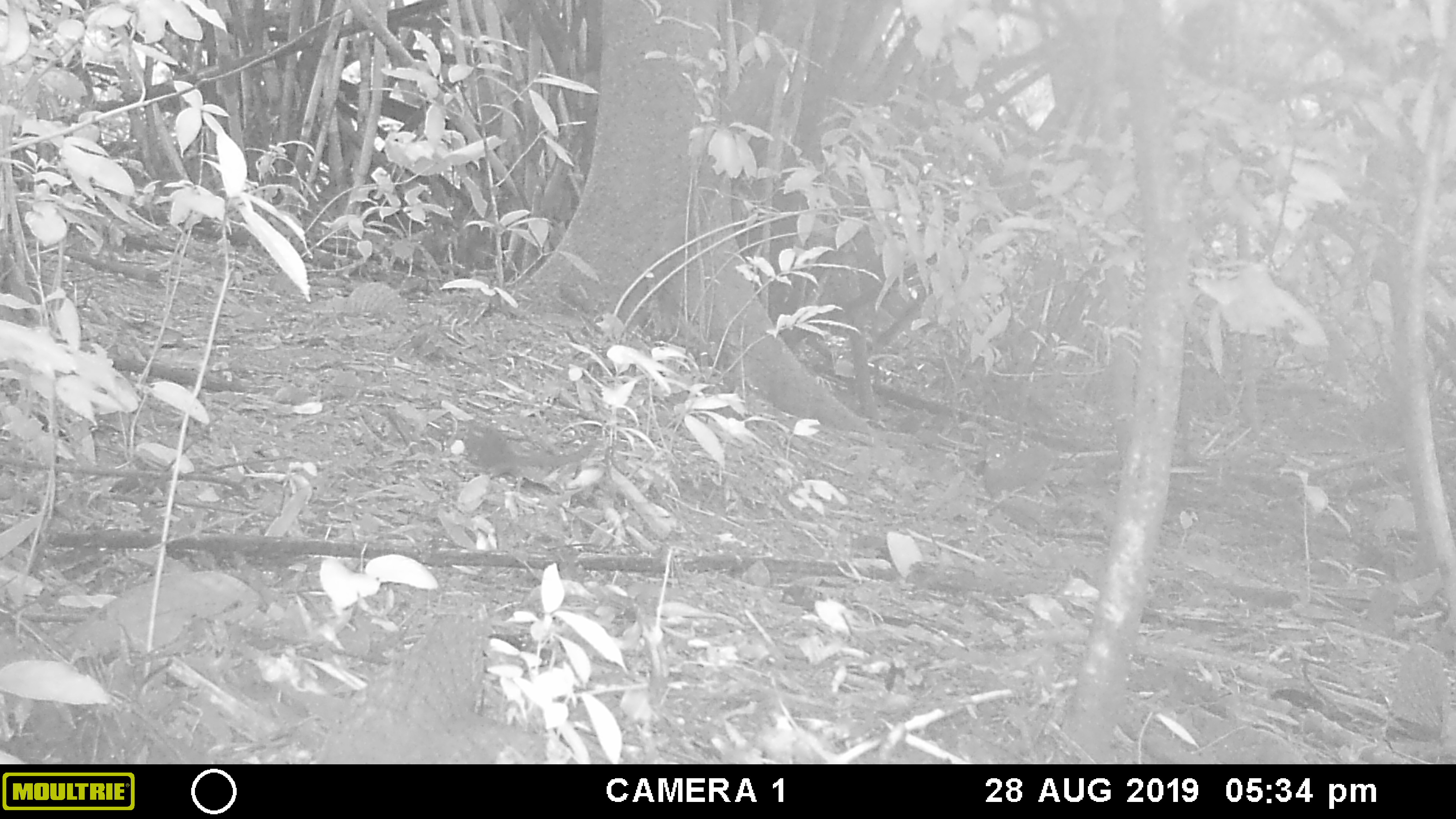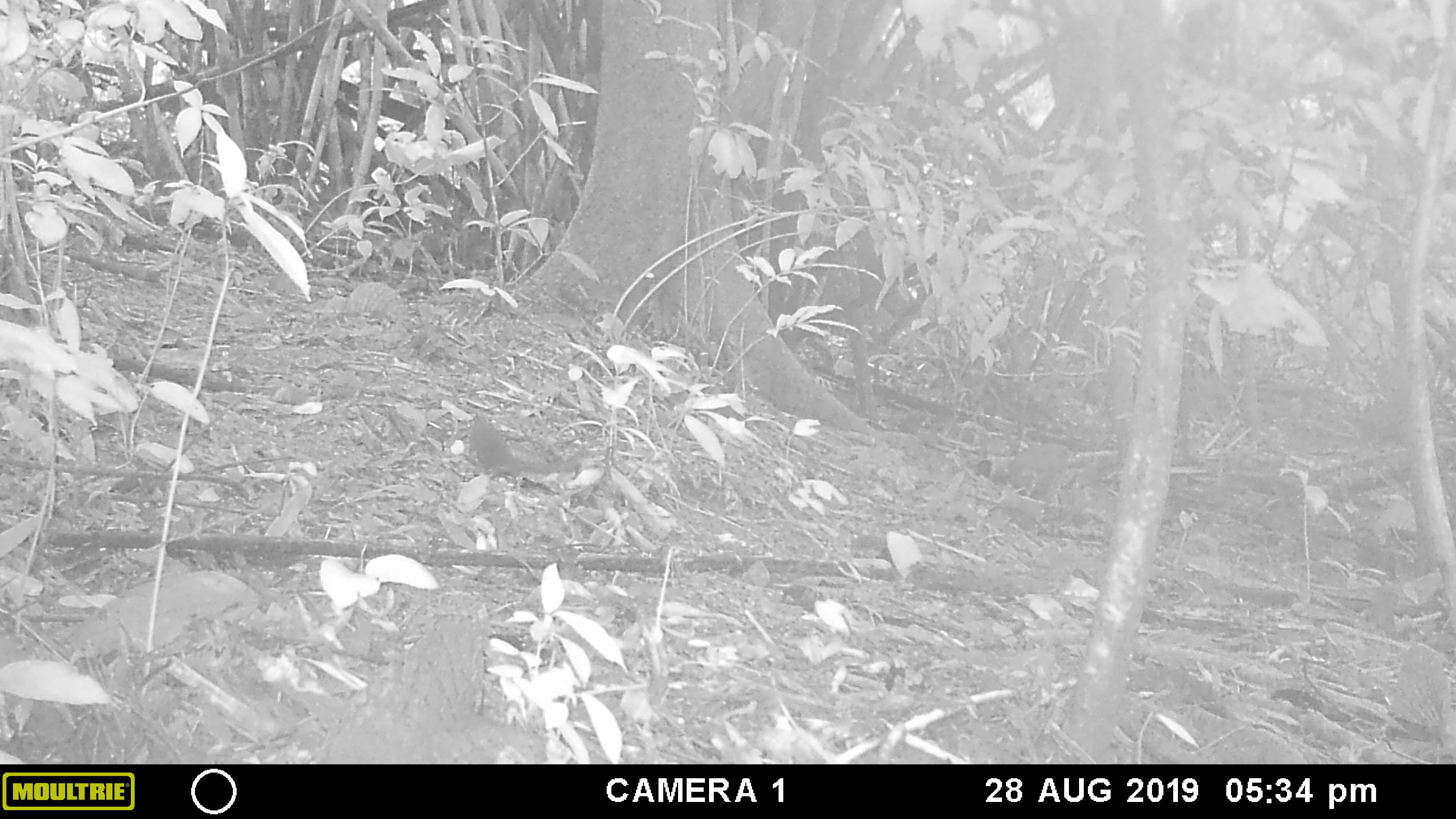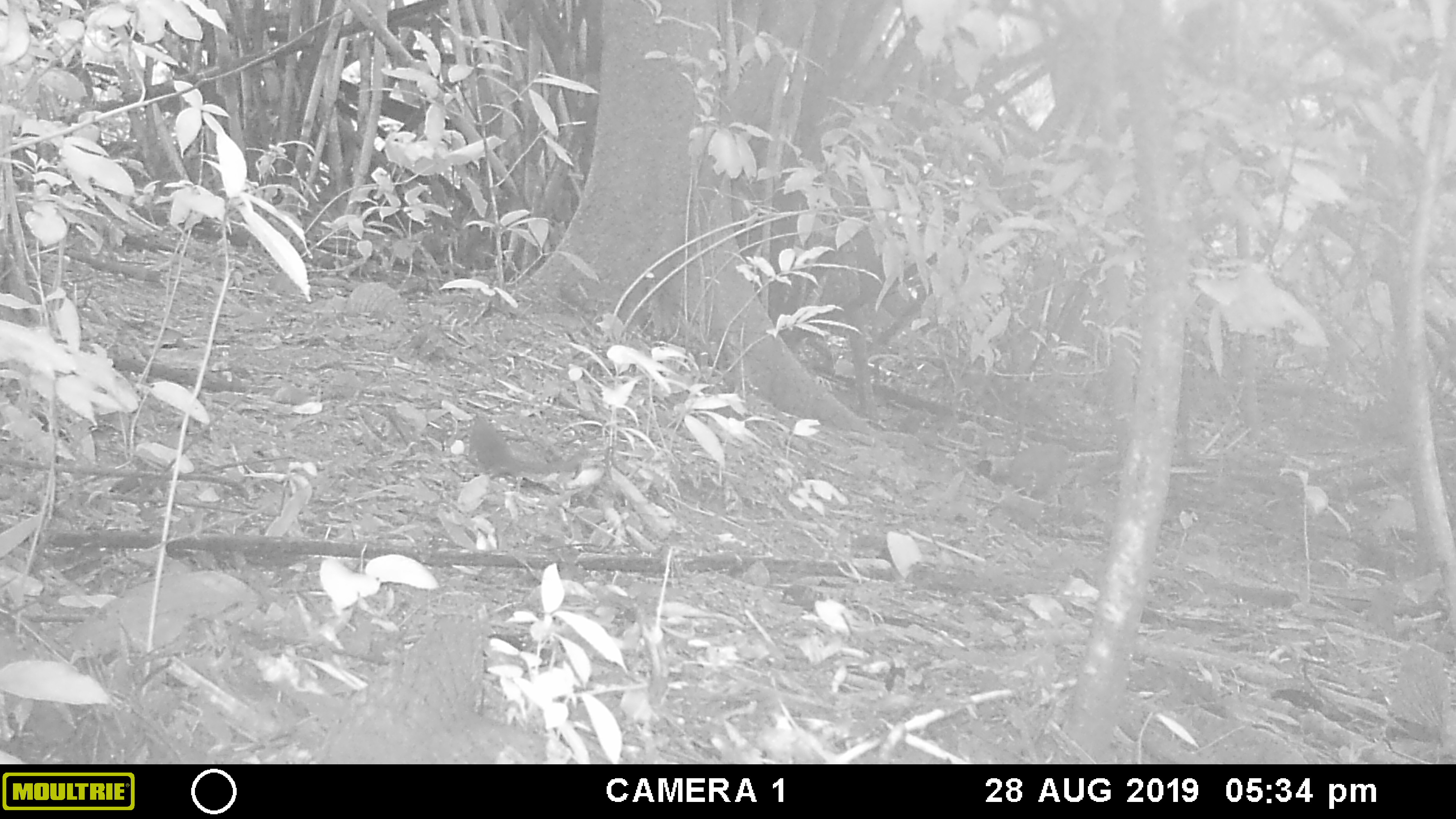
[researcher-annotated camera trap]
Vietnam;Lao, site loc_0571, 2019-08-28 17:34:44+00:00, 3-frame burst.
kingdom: Animalia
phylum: Chordata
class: Aves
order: Galliformes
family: Phasianidae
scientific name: Phasianidae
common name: partridge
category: unidentified partridge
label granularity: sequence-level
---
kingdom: Animalia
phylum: Chordata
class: Mammalia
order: Scandentia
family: Tupaiidae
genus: Tupaia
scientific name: Tupaia belangeri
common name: northern treeshrew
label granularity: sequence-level